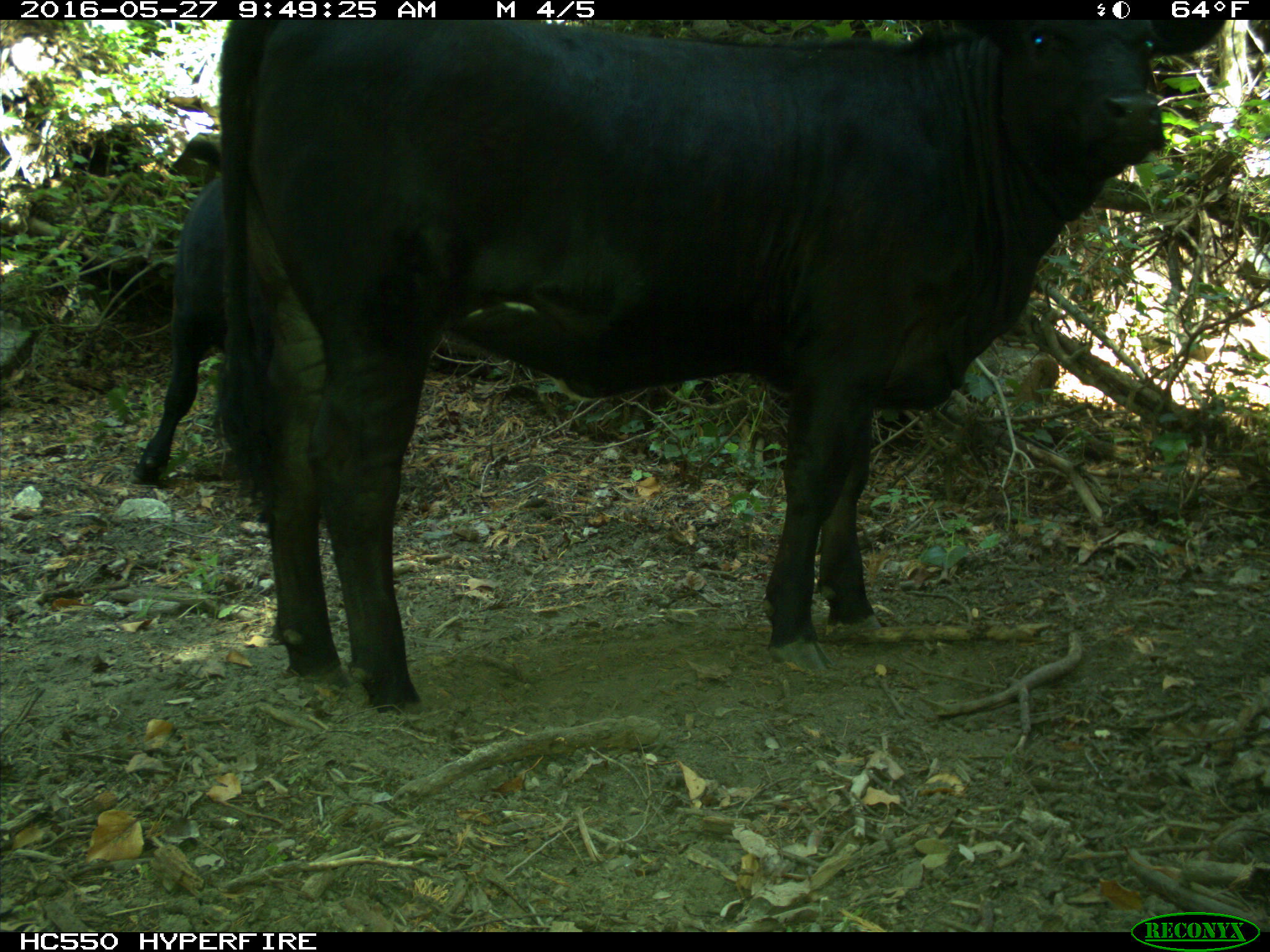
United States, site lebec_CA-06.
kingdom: Animalia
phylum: Chordata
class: Mammalia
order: Artiodactyla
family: Bovidae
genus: Bos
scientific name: Bos taurus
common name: domestic cow